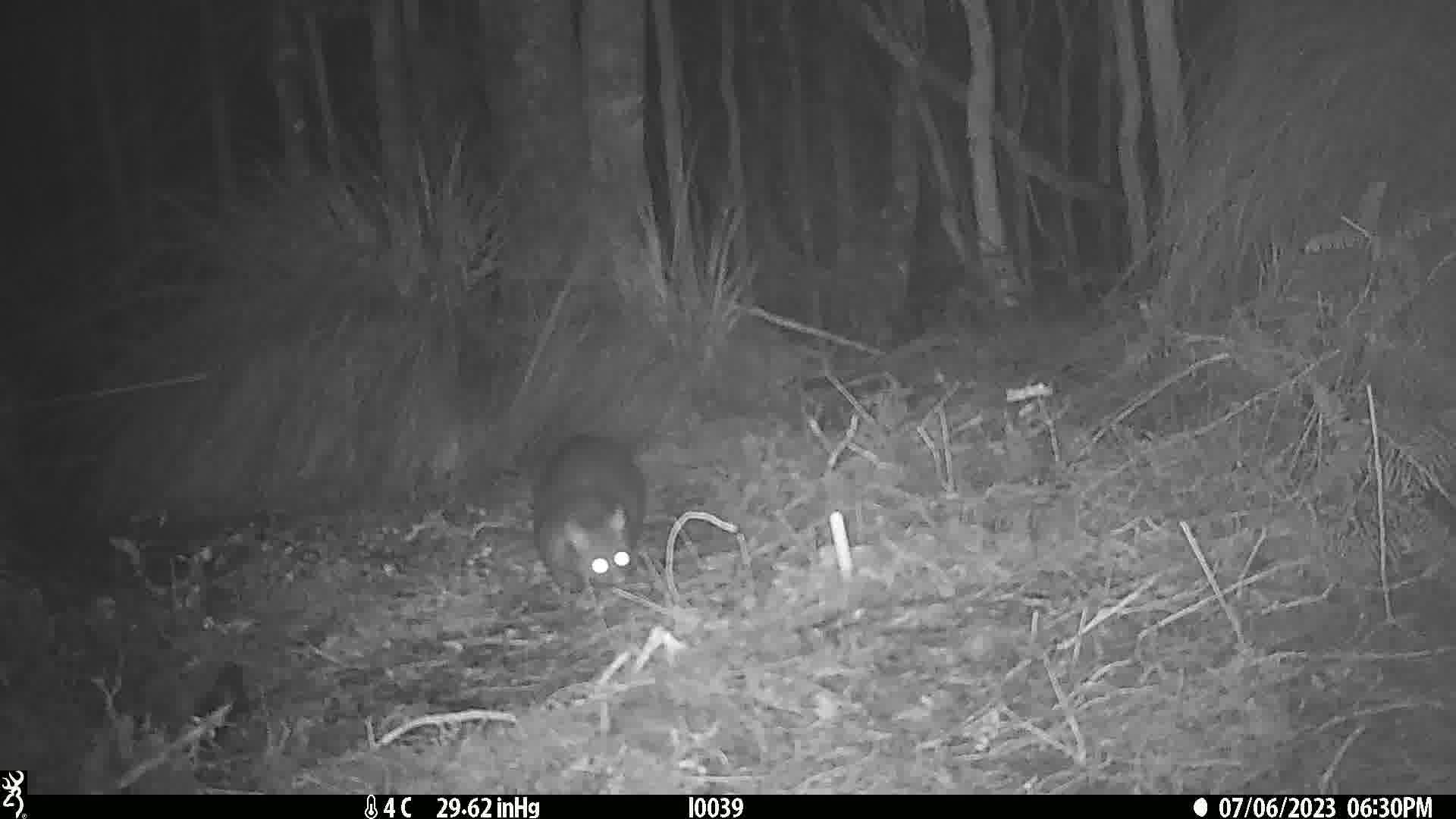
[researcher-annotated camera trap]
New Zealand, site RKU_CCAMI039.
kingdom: Animalia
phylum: Chordata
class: Mammalia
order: Diprotodontia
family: Phalangeridae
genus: Trichosurus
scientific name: Trichosurus vulpecula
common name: common brushtail possum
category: possum